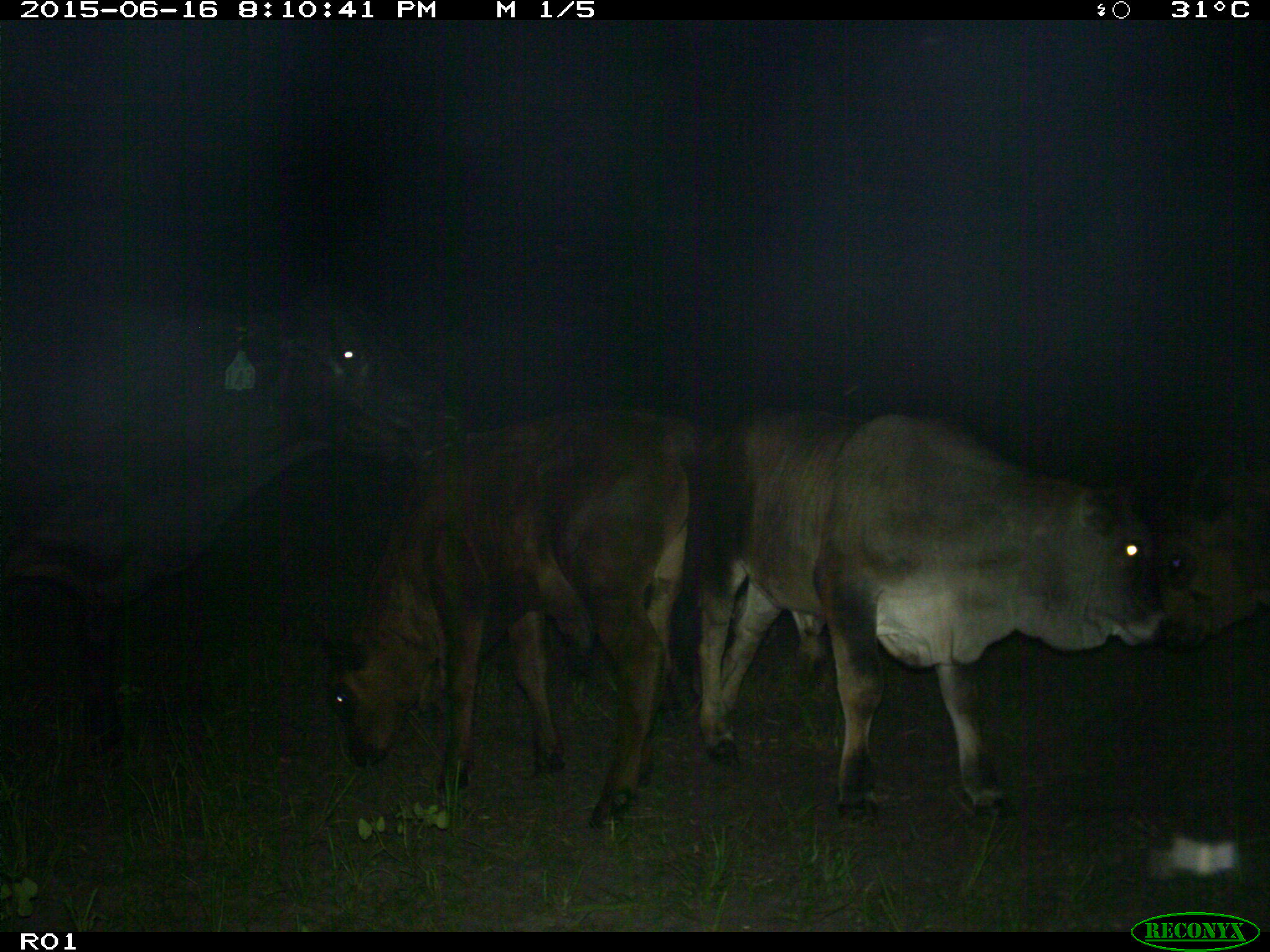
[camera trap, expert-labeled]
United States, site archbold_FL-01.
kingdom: Animalia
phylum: Chordata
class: Mammalia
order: Artiodactyla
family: Bovidae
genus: Bos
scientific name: Bos taurus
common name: domestic cow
Bos taurus (domestic cow).